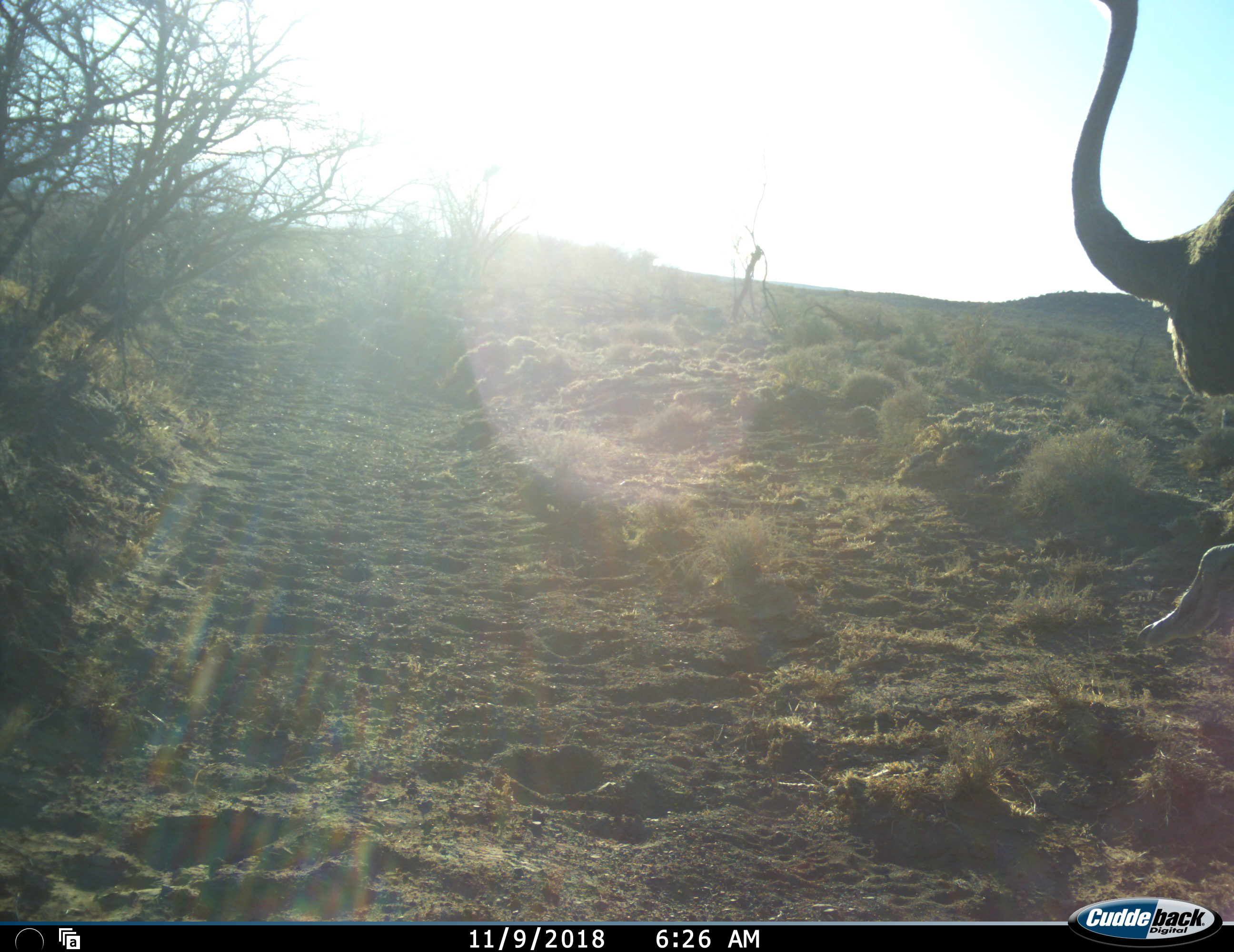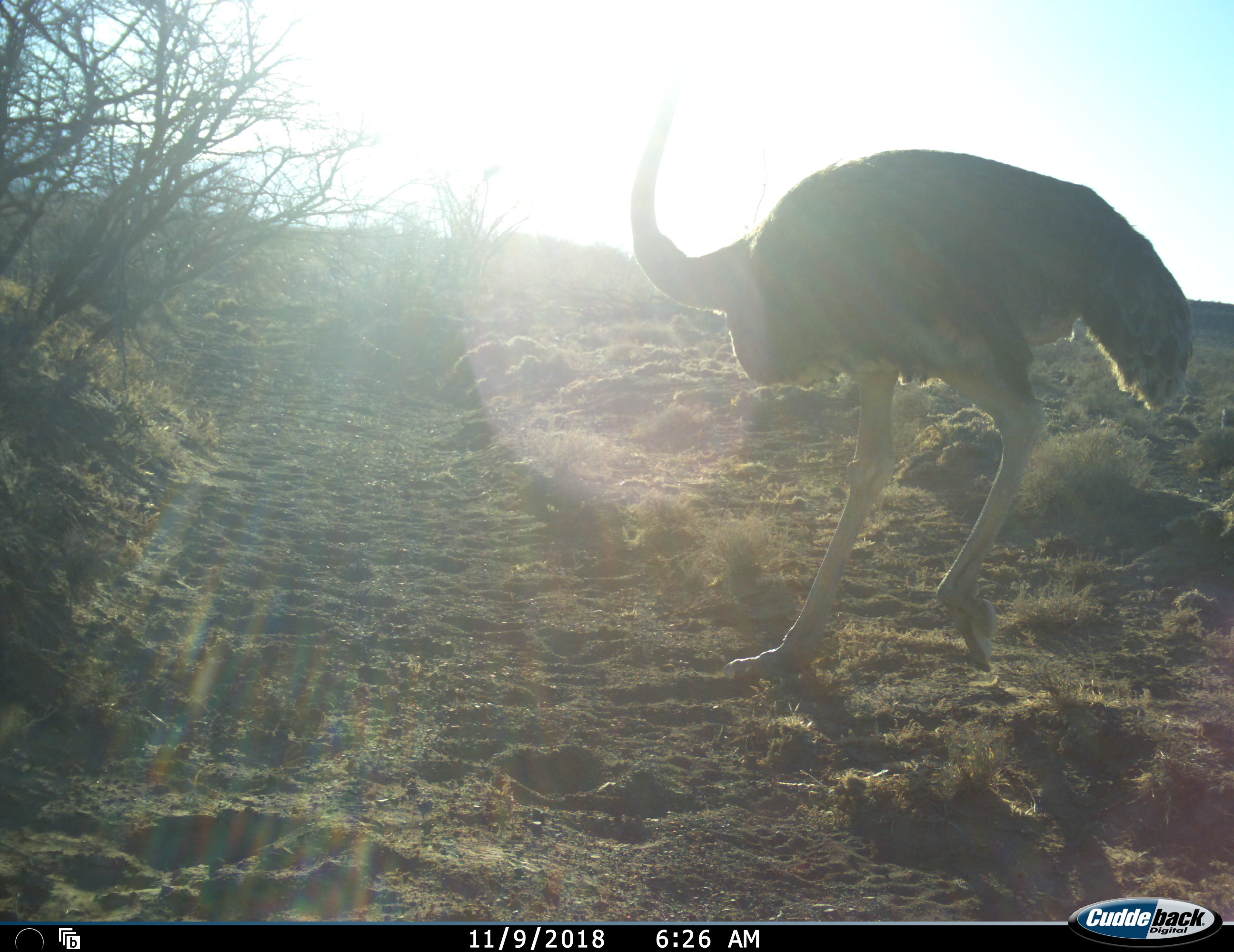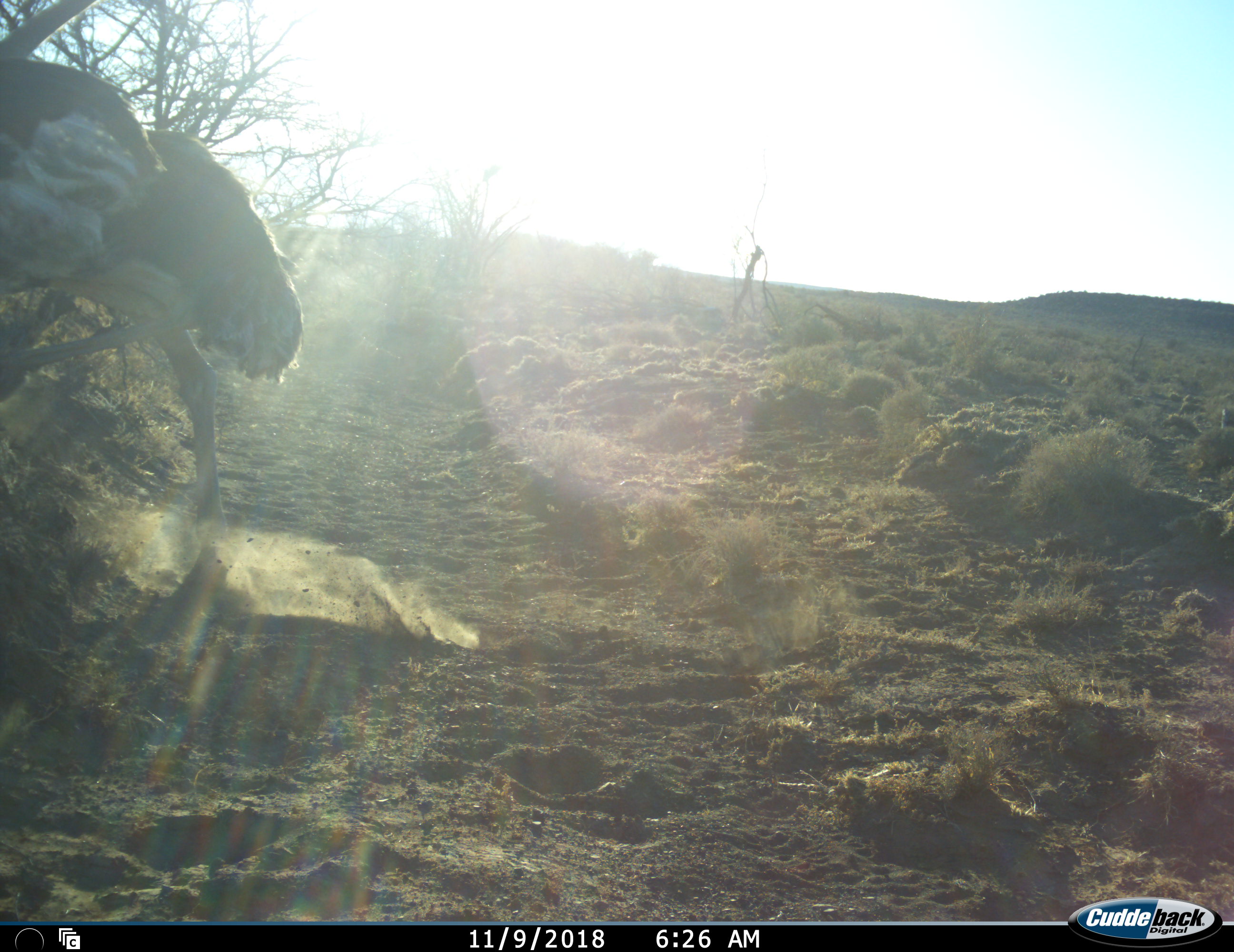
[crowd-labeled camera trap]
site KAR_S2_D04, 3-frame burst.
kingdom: Animalia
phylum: Chordata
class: Aves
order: Struthioniformes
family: Struthionidae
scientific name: Struthionidae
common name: ostrich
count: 1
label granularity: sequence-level